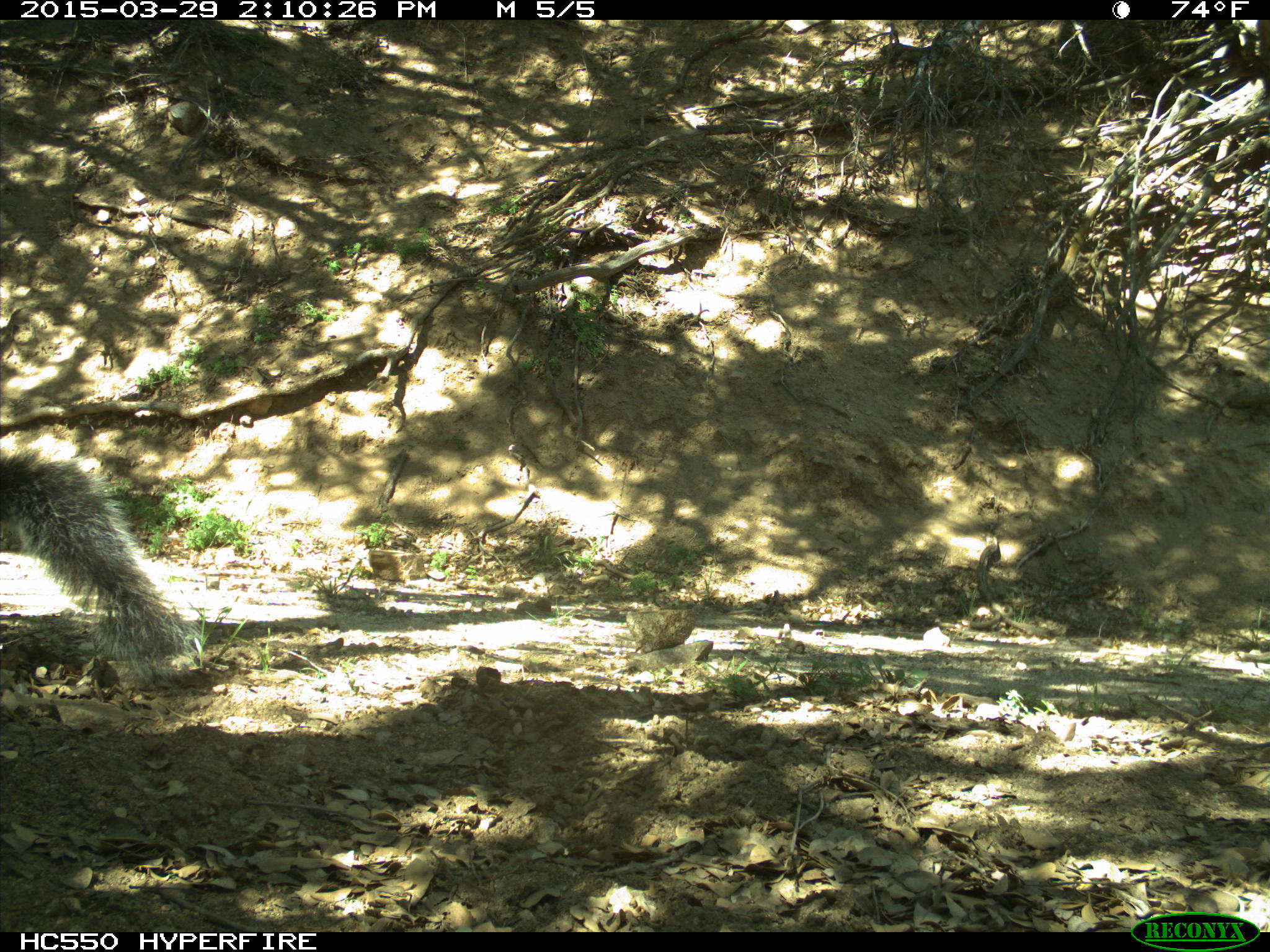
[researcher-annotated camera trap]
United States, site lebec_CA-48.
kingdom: Animalia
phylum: Chordata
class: Mammalia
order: Rodentia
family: Sciuridae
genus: Sciurus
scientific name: Sciurus carolinensis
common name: eastern gray squirrel